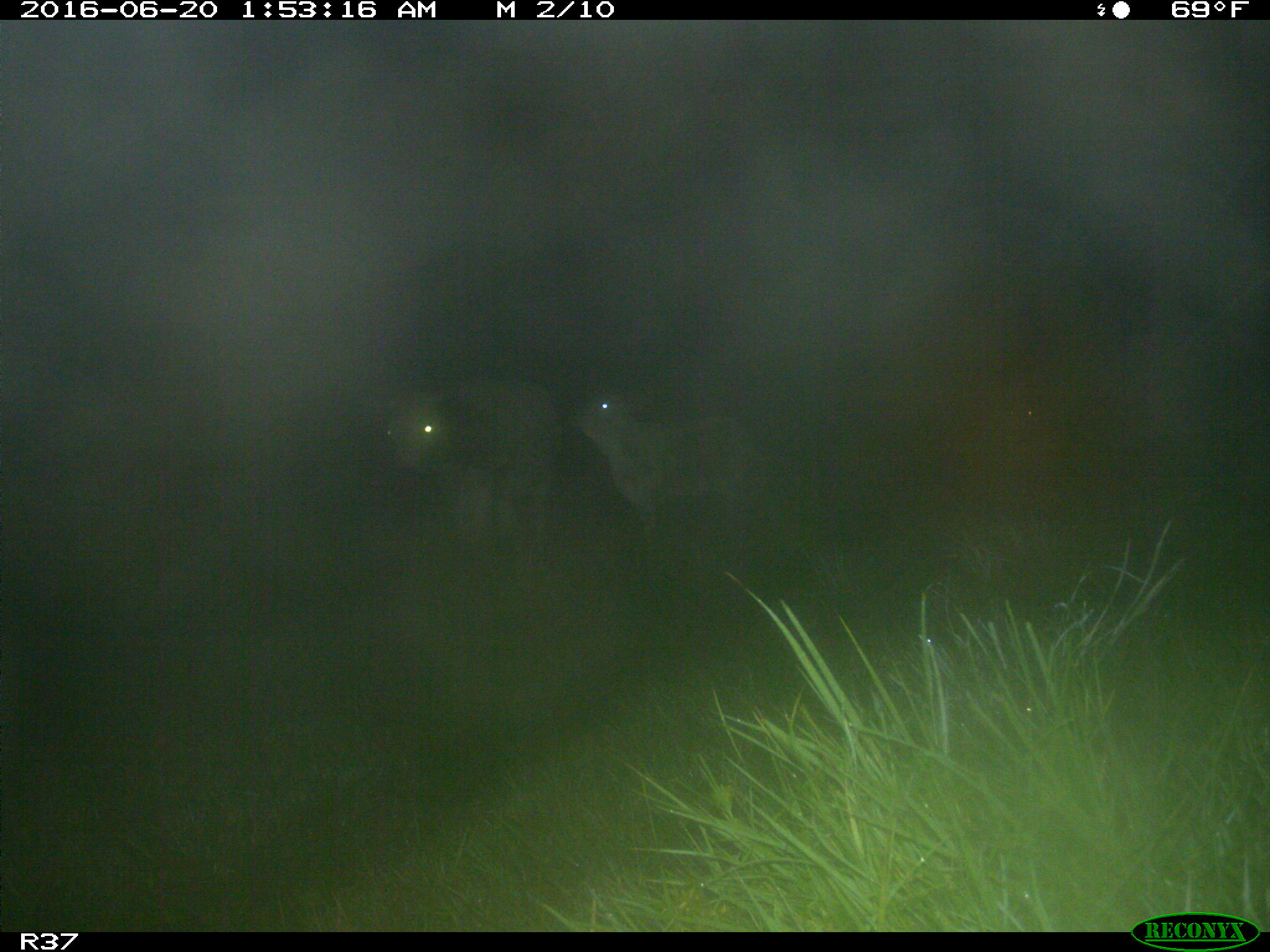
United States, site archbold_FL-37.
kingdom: Animalia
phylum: Chordata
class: Mammalia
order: Artiodactyla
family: Bovidae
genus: Bos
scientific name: Bos taurus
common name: domestic cow